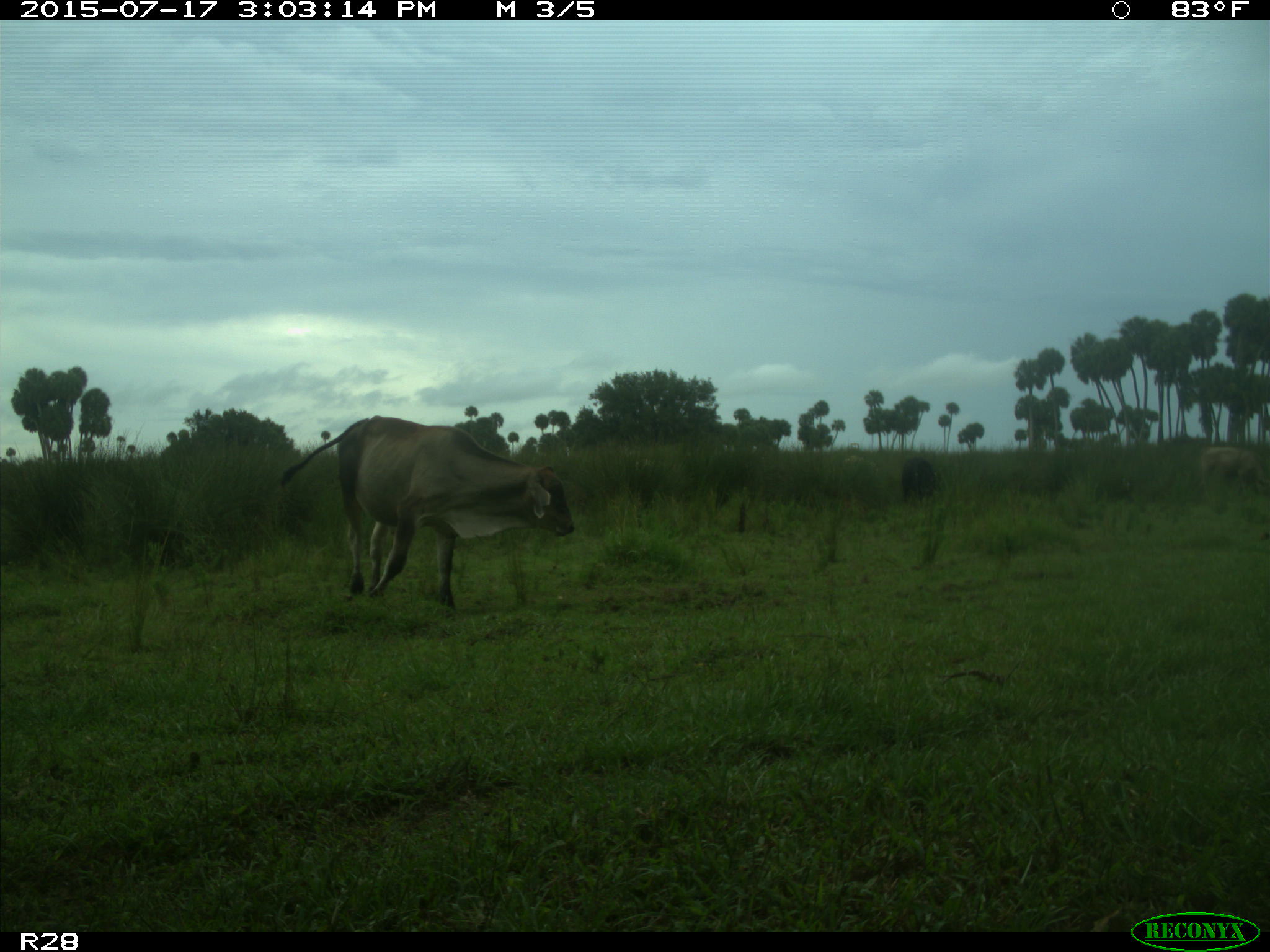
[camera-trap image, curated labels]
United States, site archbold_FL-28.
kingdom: Animalia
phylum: Chordata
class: Mammalia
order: Artiodactyla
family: Bovidae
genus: Bos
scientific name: Bos taurus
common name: domestic cow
Bos taurus (domestic cow).